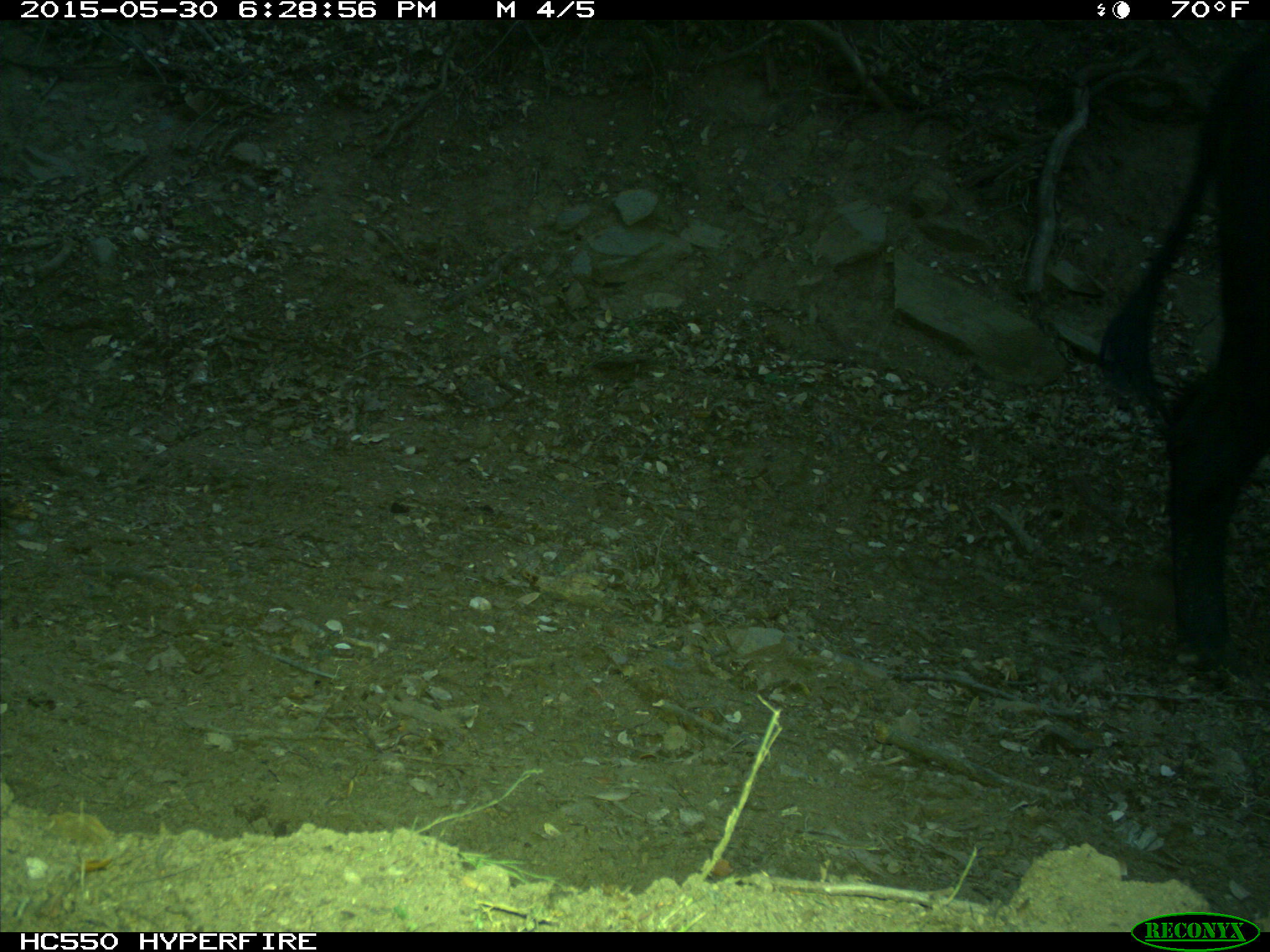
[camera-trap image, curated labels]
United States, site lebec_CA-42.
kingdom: Animalia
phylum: Chordata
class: Mammalia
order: Artiodactyla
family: Bovidae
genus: Bos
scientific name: Bos taurus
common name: domestic cow